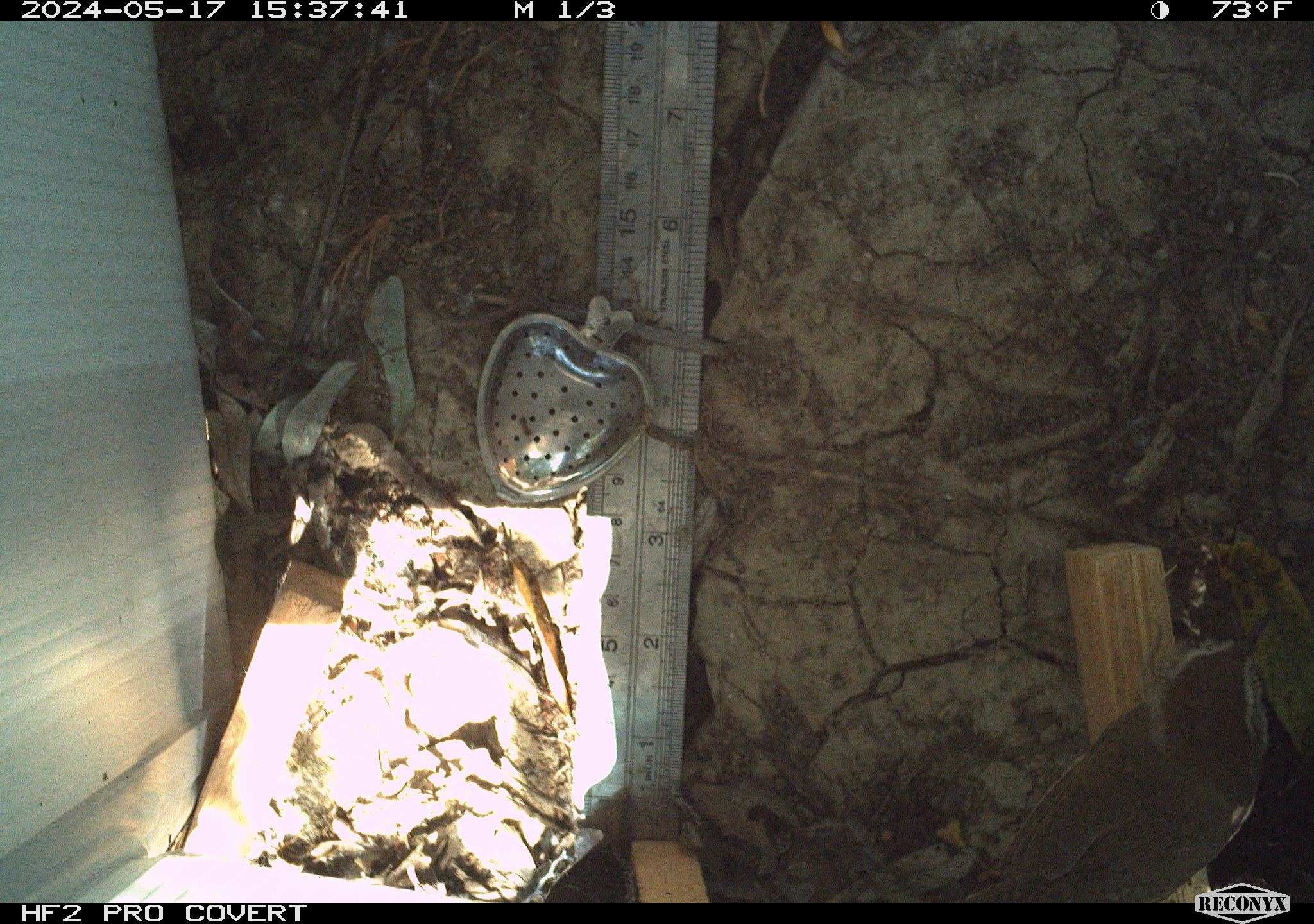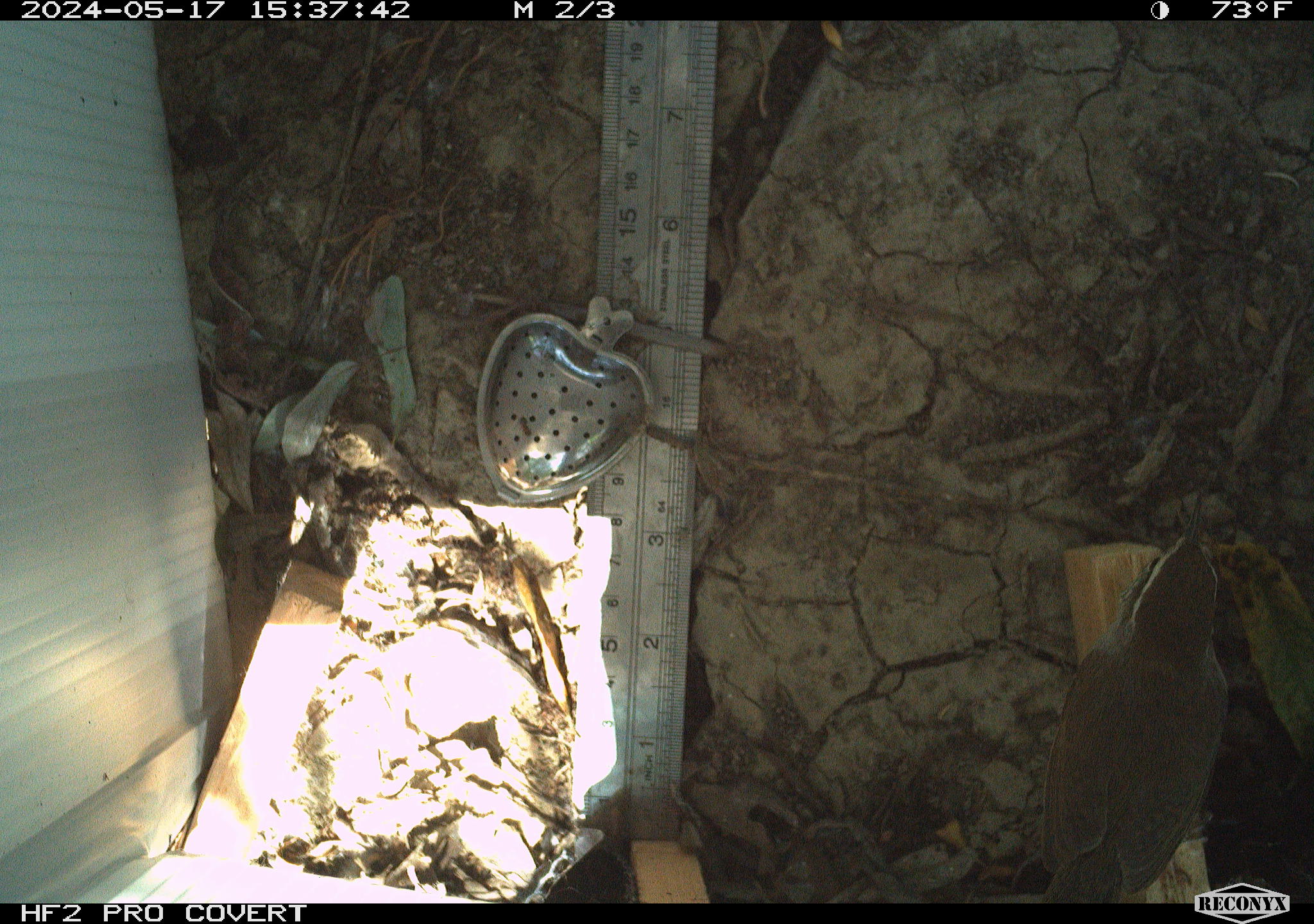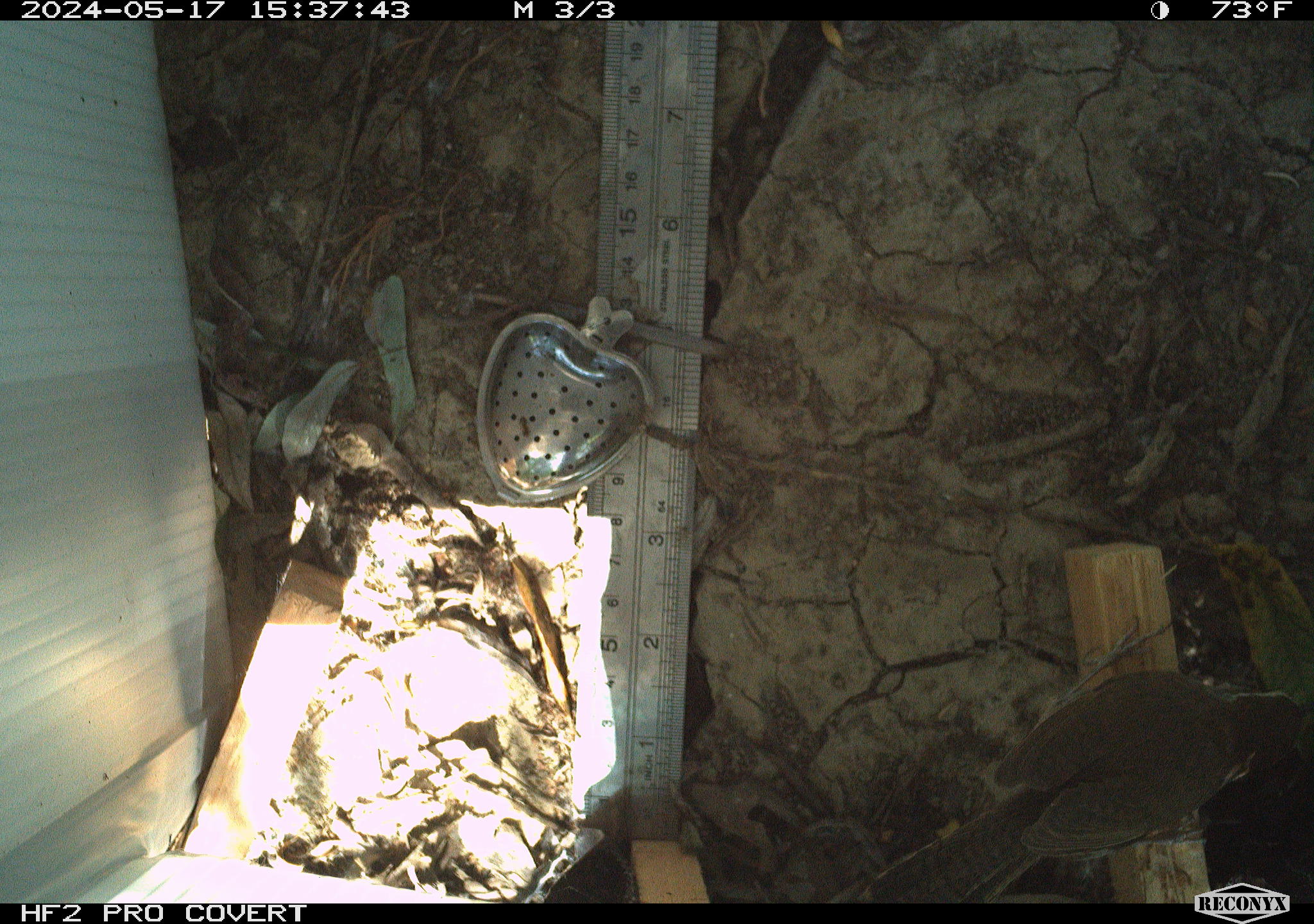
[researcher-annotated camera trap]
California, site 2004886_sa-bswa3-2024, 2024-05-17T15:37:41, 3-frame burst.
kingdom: Animalia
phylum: Chordata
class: Aves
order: Passeriformes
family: Troglodytidae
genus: Thryomanes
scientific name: Thryomanes bewickii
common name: bewick's wren